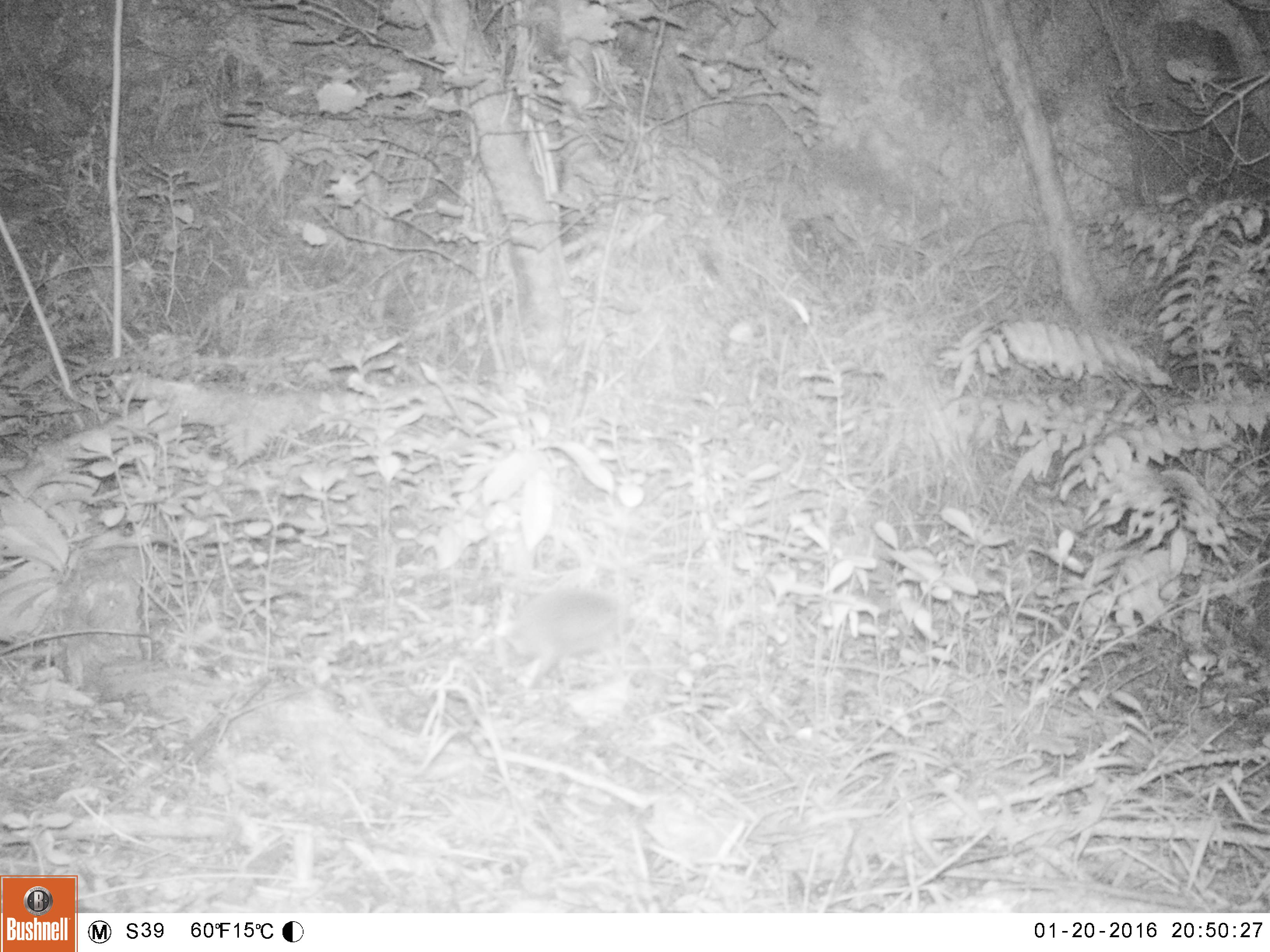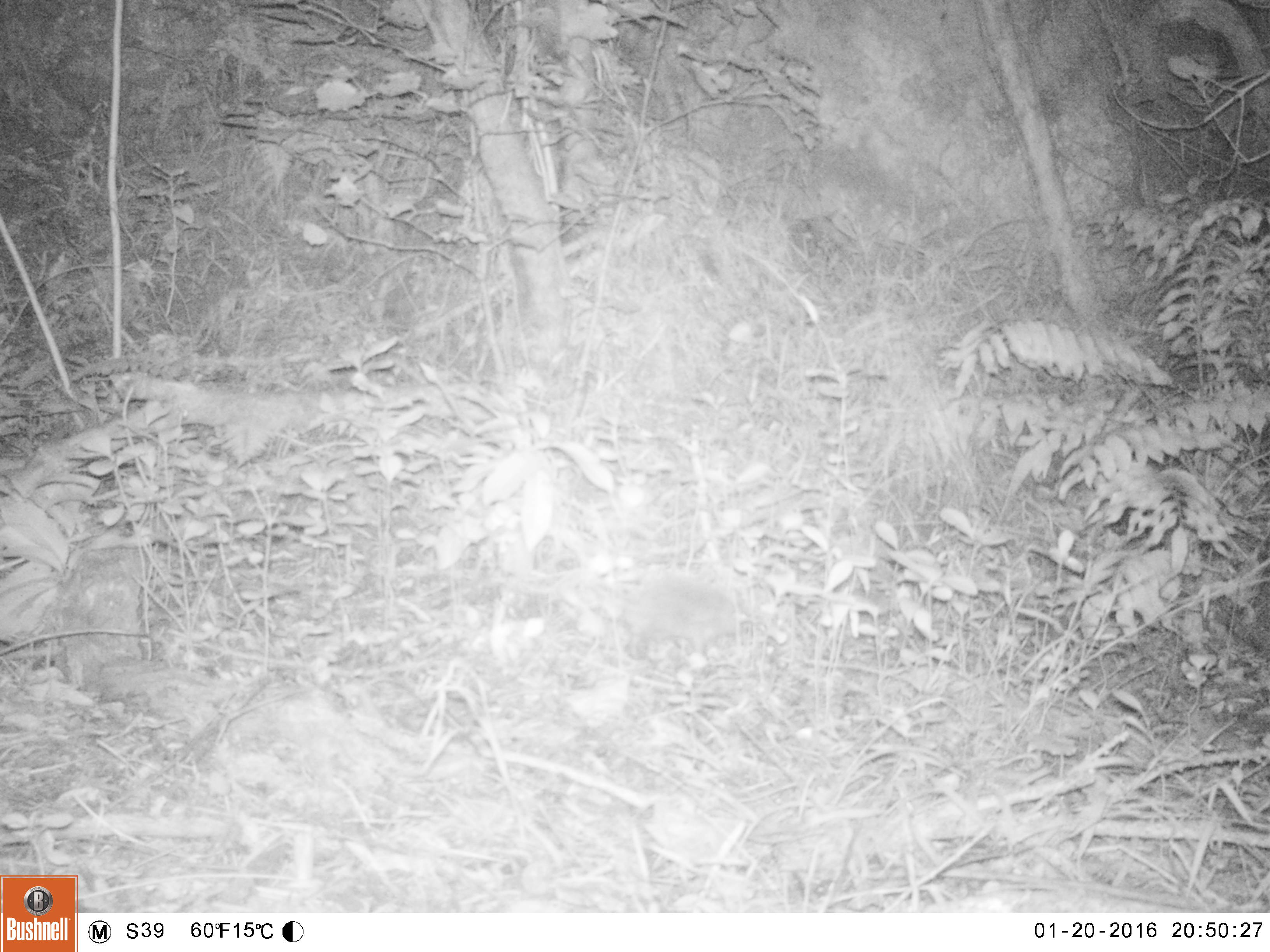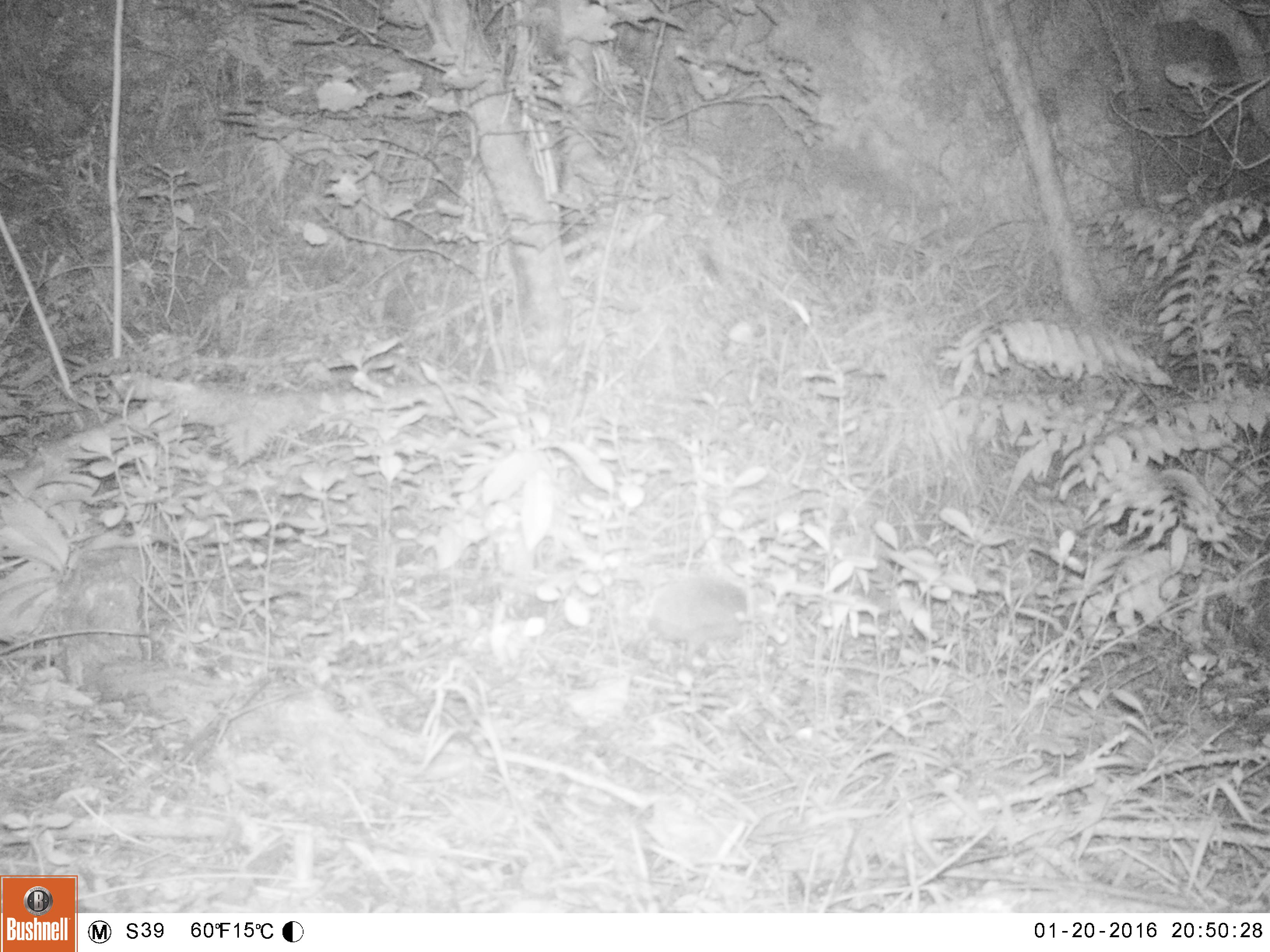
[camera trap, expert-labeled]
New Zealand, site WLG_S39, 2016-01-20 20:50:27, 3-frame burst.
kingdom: Animalia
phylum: Chordata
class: Mammalia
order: Eulipotyphla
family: Erinaceidae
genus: Erinaceus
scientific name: Erinaceus europaeus europaeus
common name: european hedgehog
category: hedgehog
Hedgehog (european hedgehog) (Erinaceus europaeus europaeus).